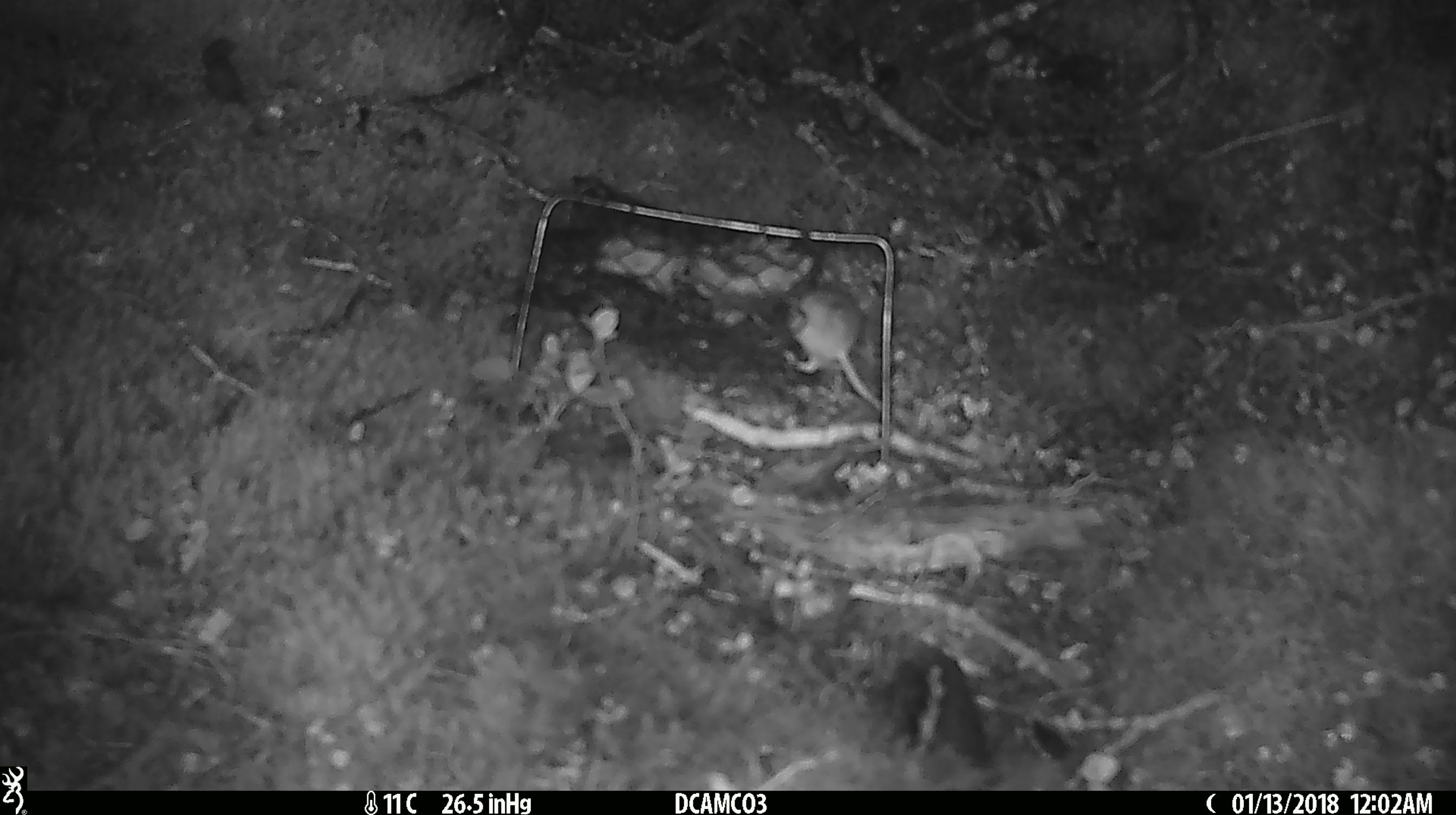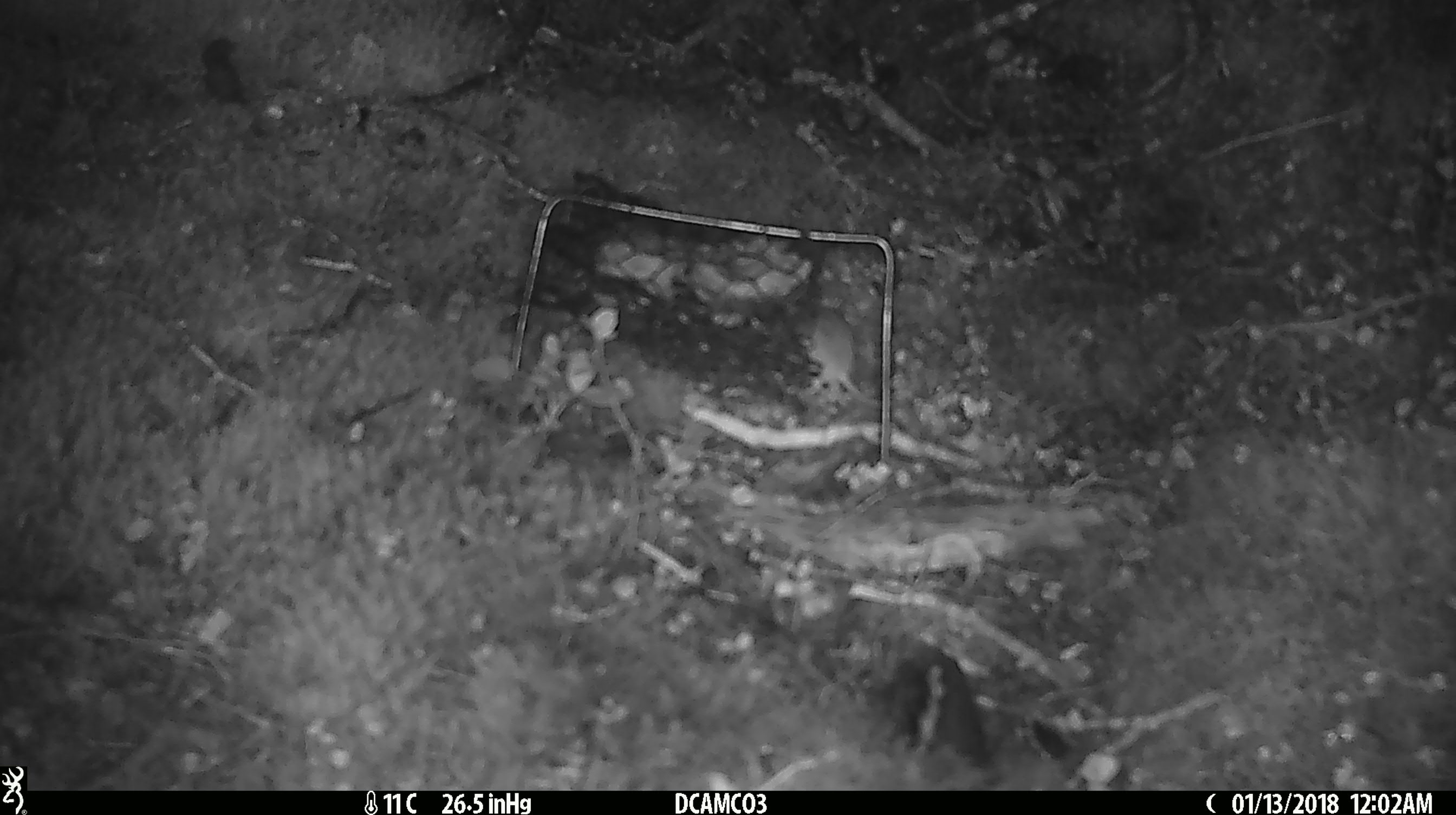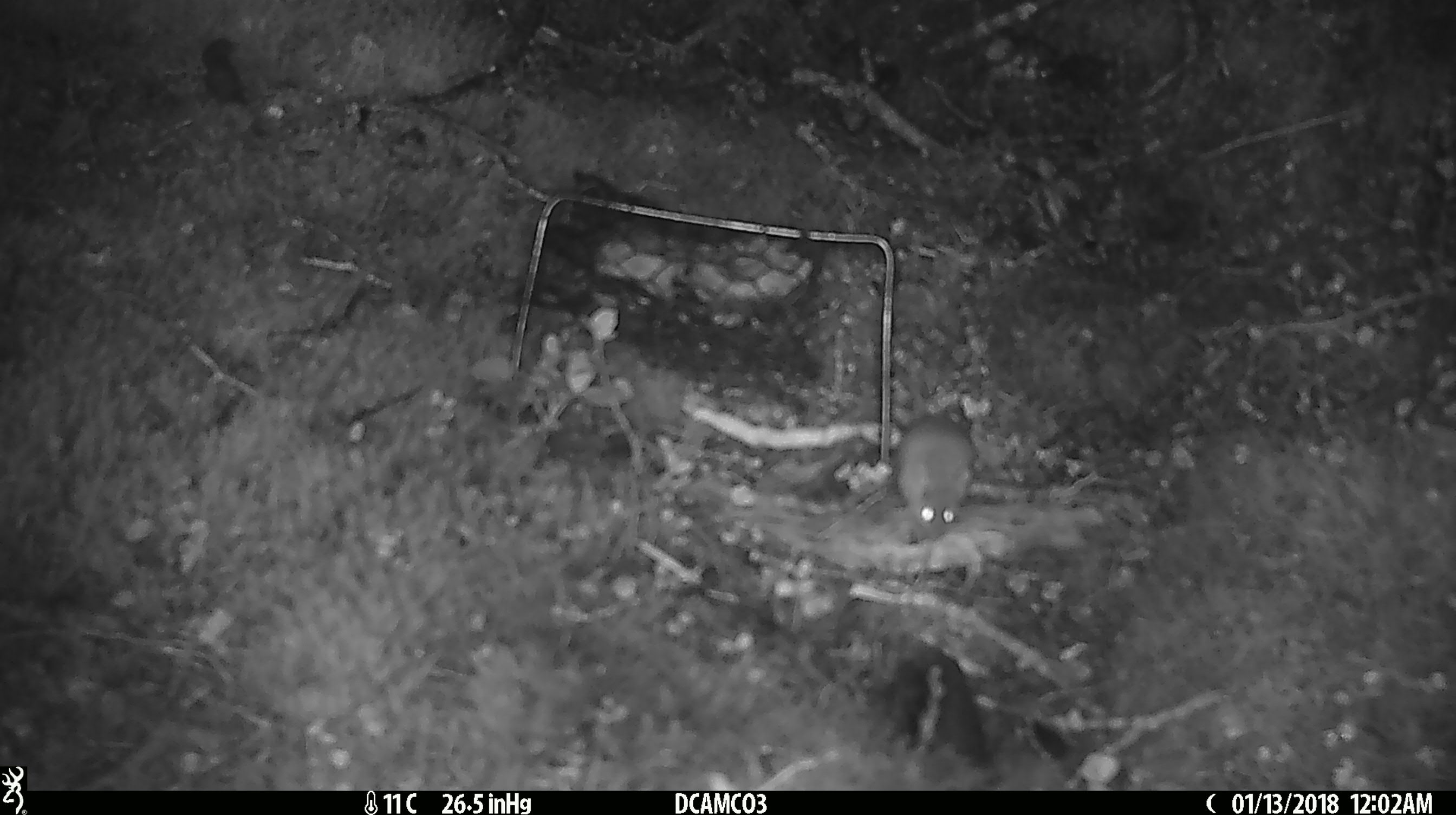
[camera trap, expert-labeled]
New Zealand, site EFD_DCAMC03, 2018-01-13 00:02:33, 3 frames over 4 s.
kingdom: Animalia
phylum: Chordata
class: Mammalia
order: Rodentia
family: Muridae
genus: Mus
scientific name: Mus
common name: mouse